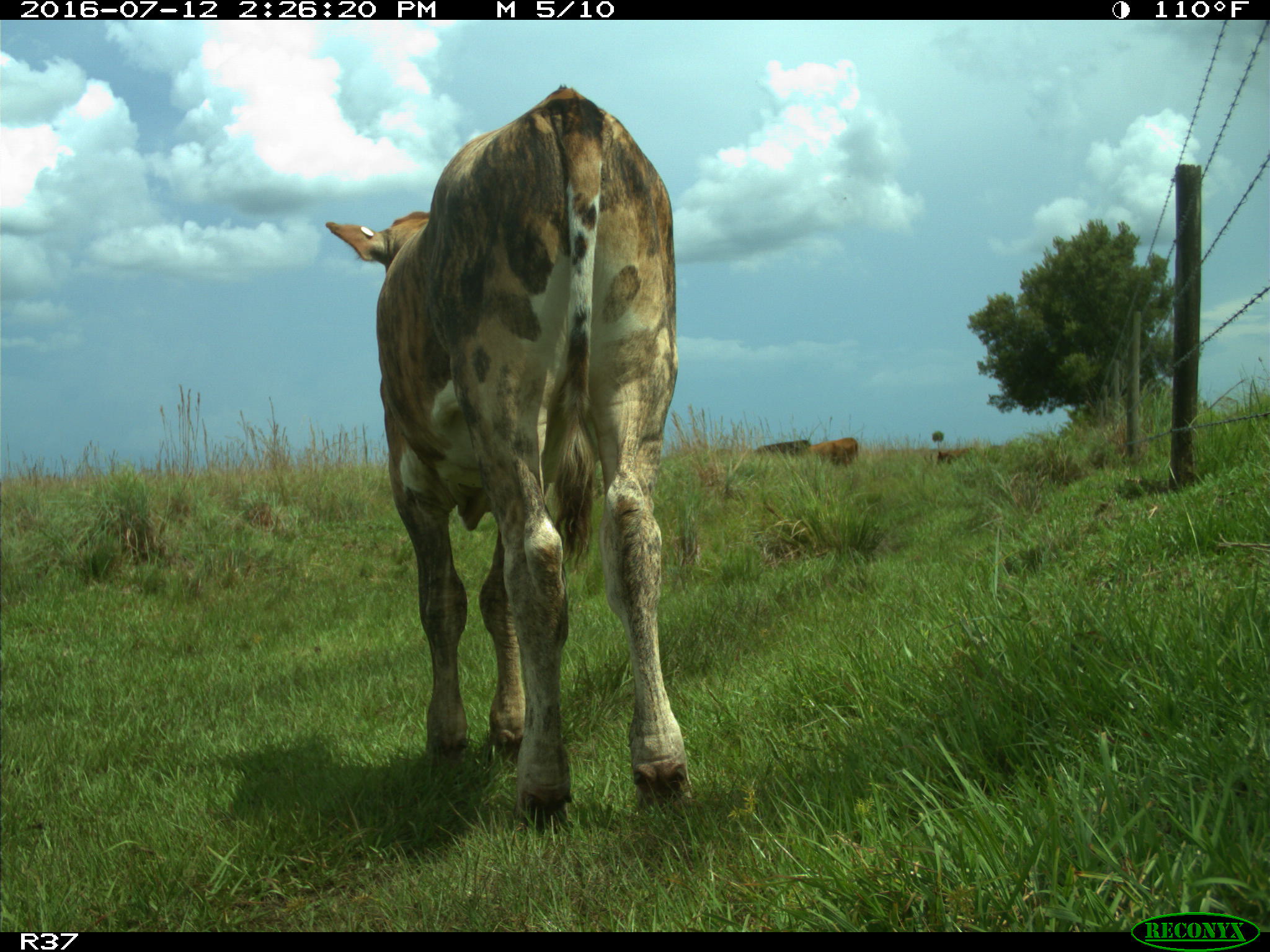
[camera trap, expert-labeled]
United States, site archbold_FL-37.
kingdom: Animalia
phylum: Chordata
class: Mammalia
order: Artiodactyla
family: Bovidae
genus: Bos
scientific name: Bos taurus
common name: domestic cow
Bos taurus (domestic cow).